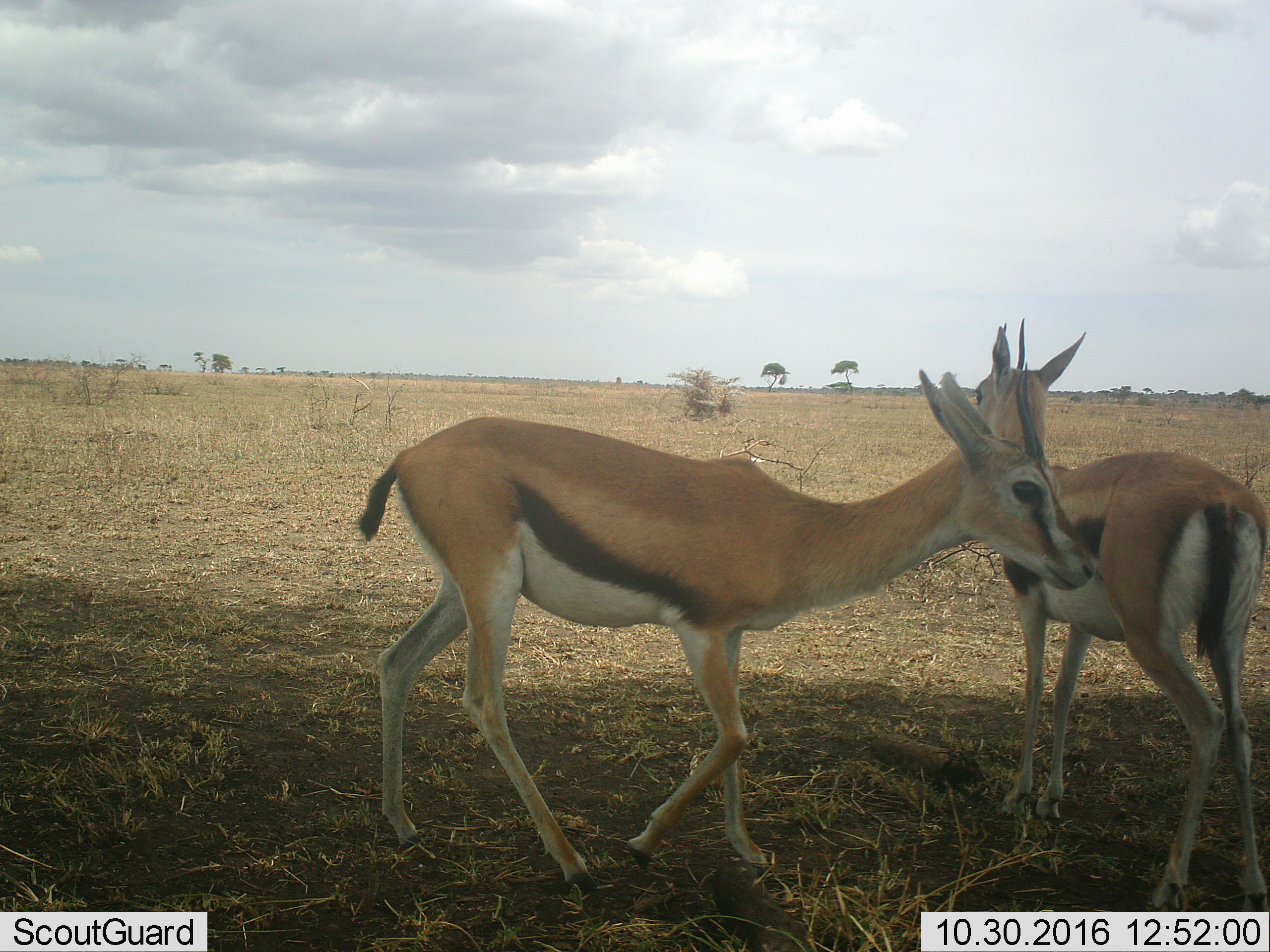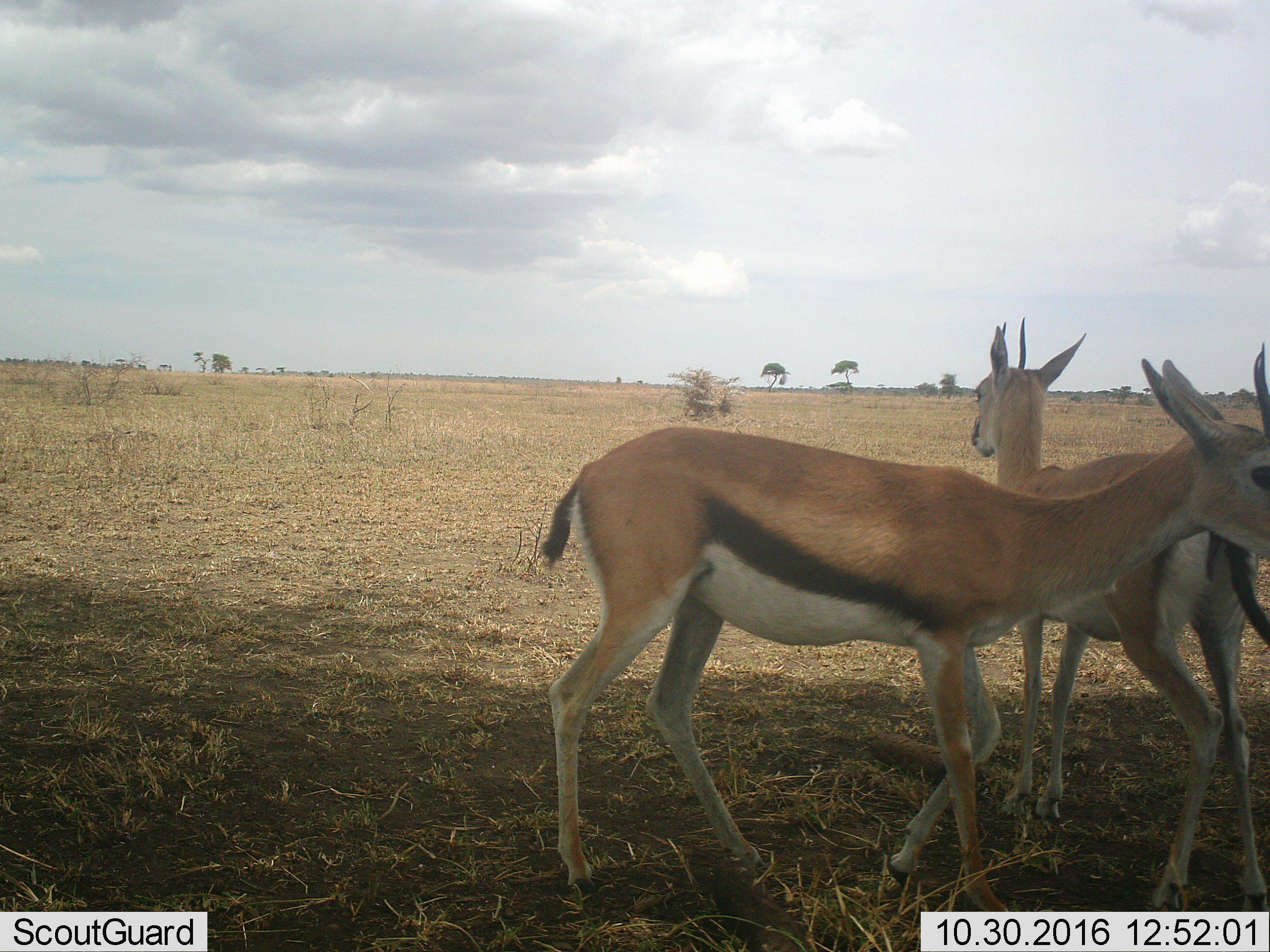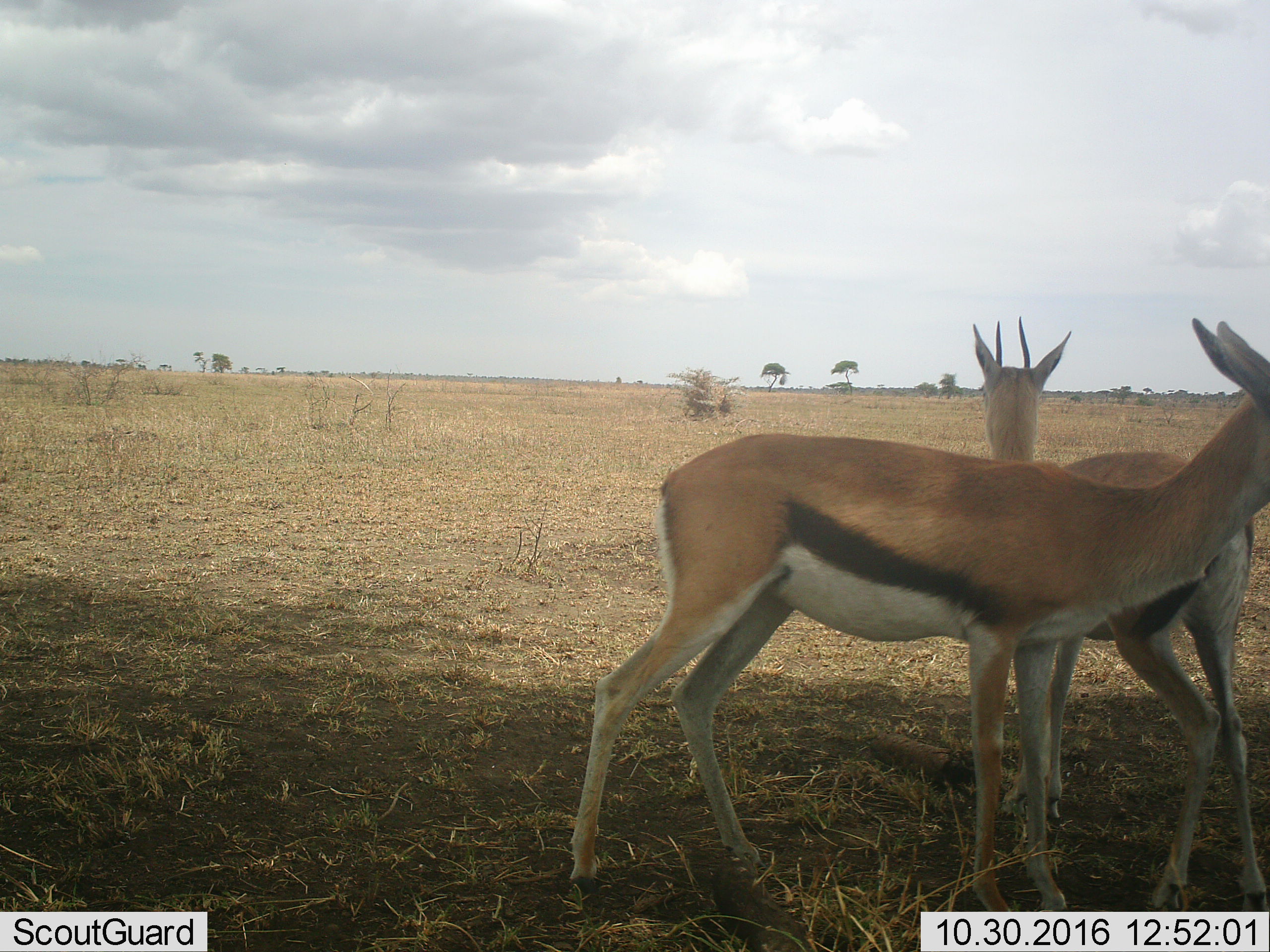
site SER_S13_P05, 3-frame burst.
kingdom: Animalia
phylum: Chordata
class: Mammalia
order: Artiodactyla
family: Bovidae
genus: Eudorcas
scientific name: Eudorcas thomsonii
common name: thomson's gazelle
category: gazellethomsons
Gazellethomsons (thomson's gazelle) (Eudorcas thomsonii), count 2. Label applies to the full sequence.